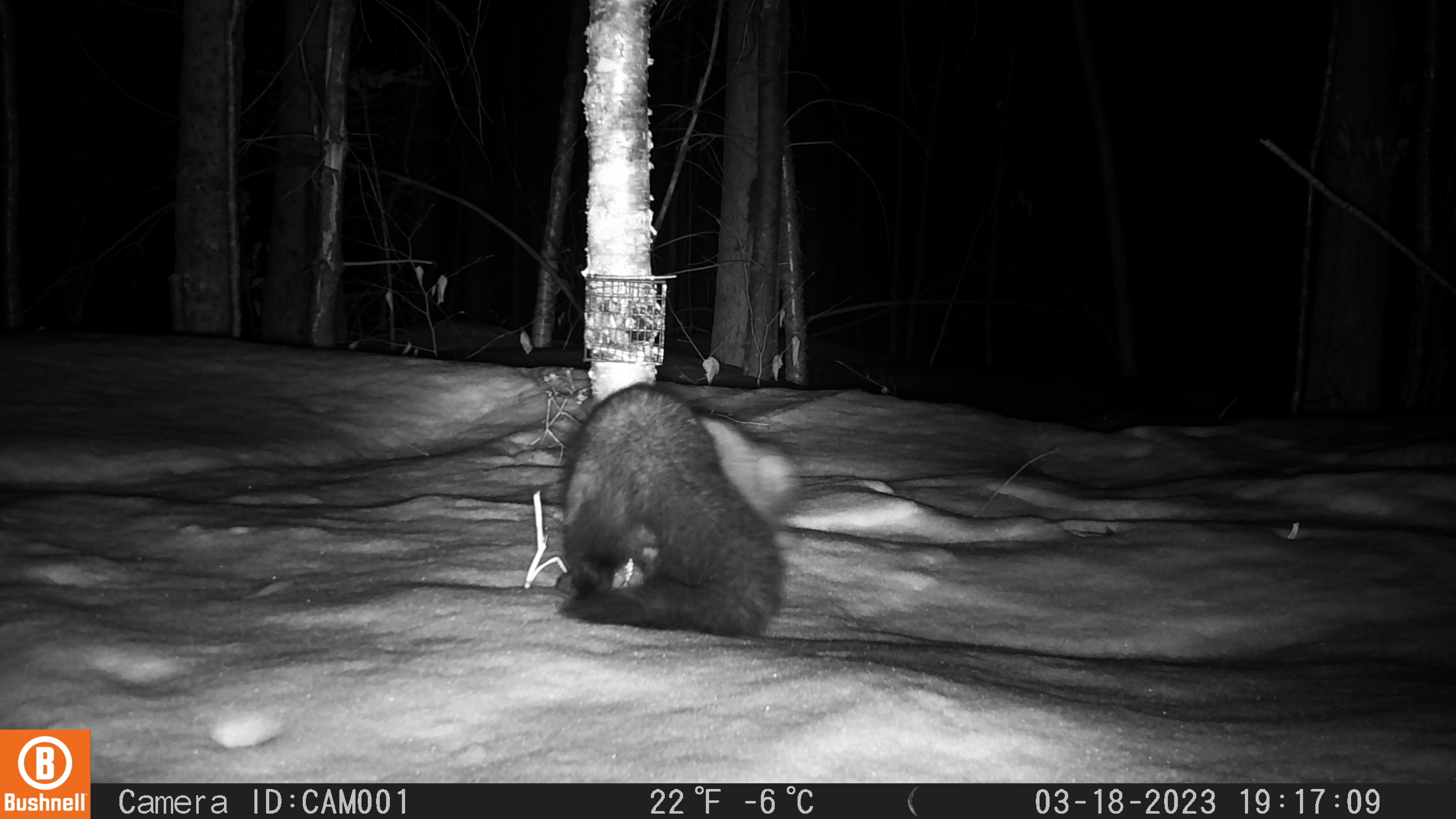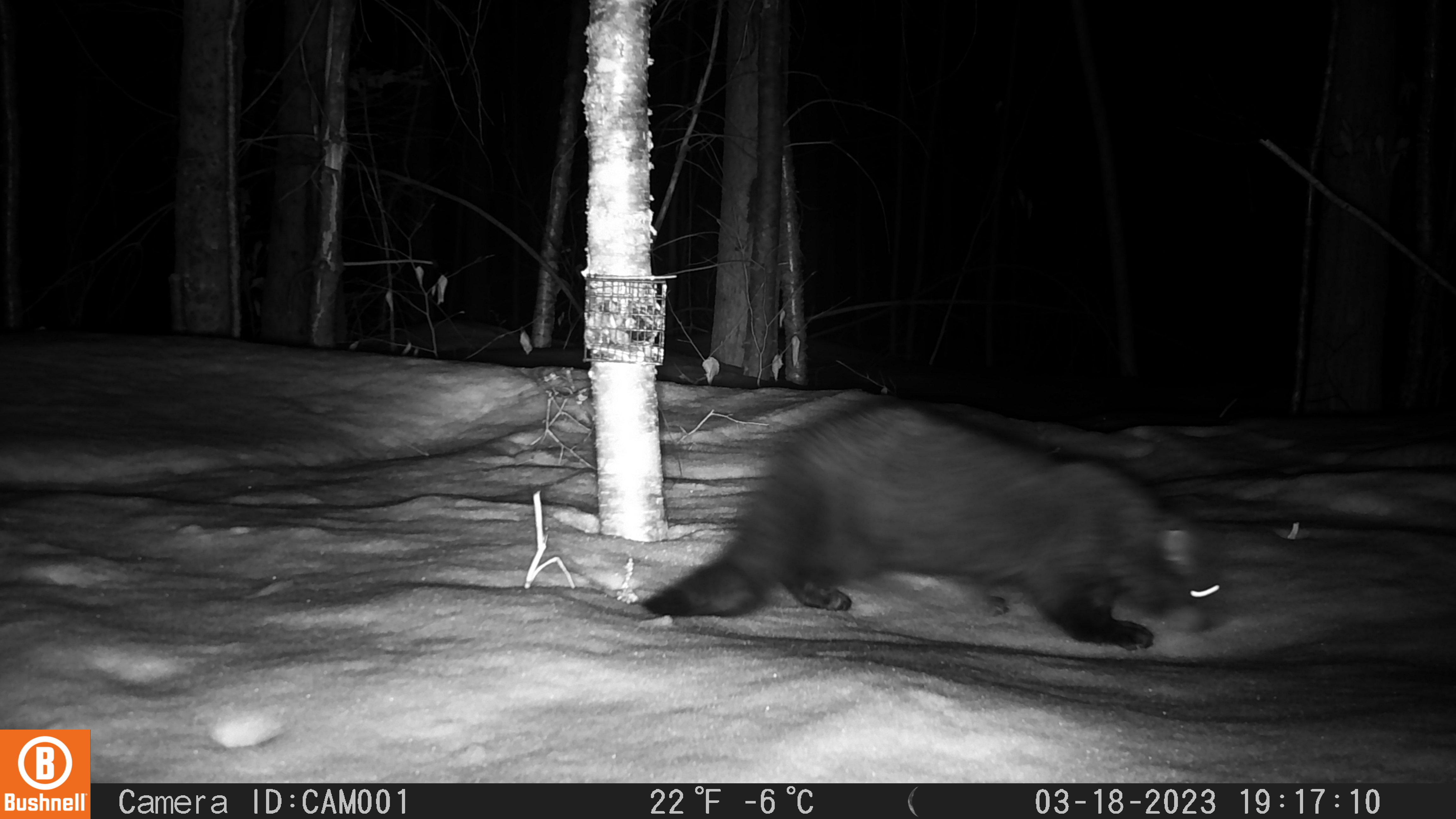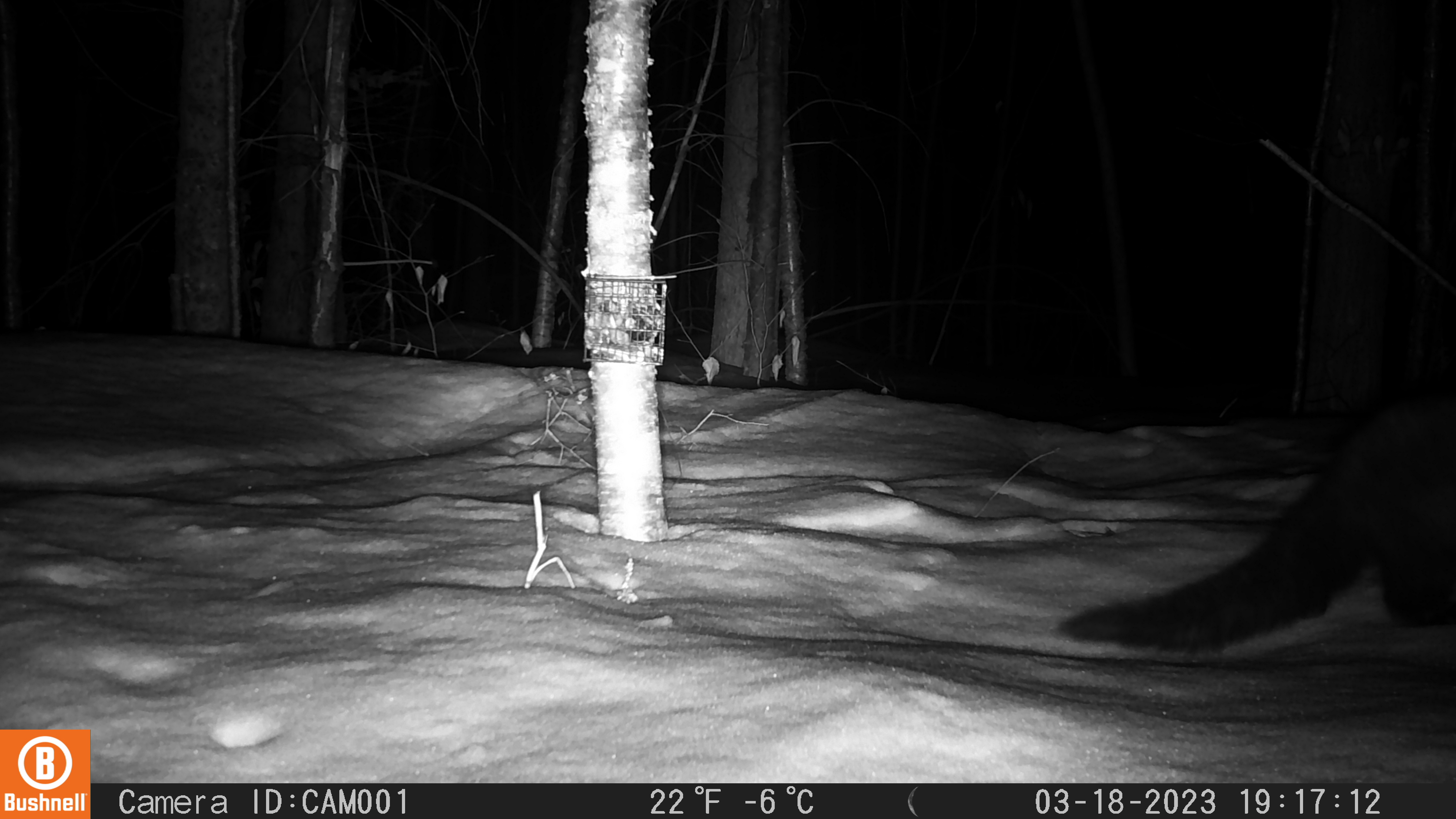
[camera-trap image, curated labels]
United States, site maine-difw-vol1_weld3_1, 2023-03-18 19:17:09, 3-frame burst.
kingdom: Animalia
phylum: Chordata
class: Mammalia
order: Carnivora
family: Mustelidae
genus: Pekania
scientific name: Pekania pennanti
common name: fisher